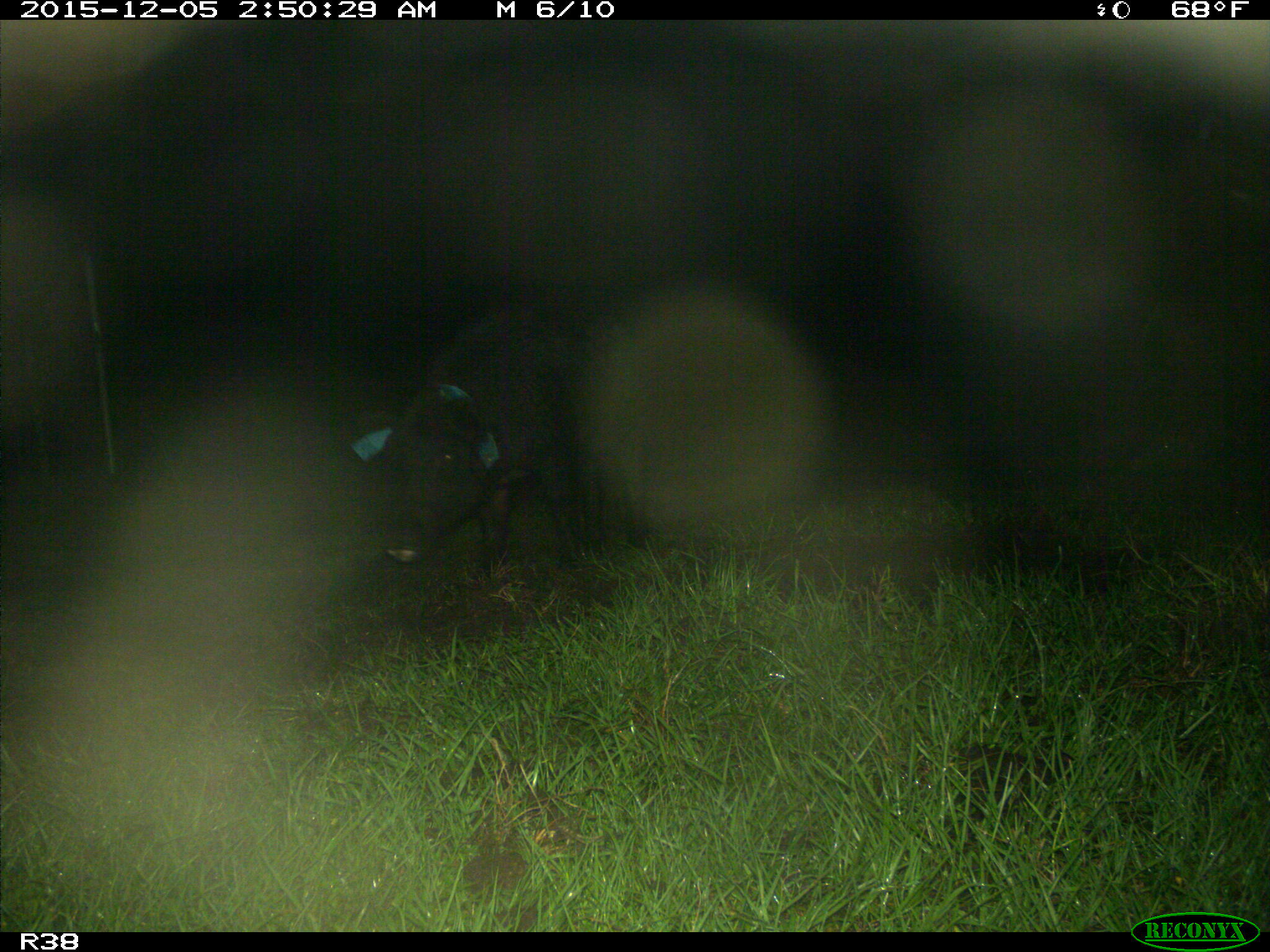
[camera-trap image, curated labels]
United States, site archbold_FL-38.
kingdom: Animalia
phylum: Chordata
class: Mammalia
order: Artiodactyla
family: Suidae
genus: Sus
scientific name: Sus scrofa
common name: wild boar